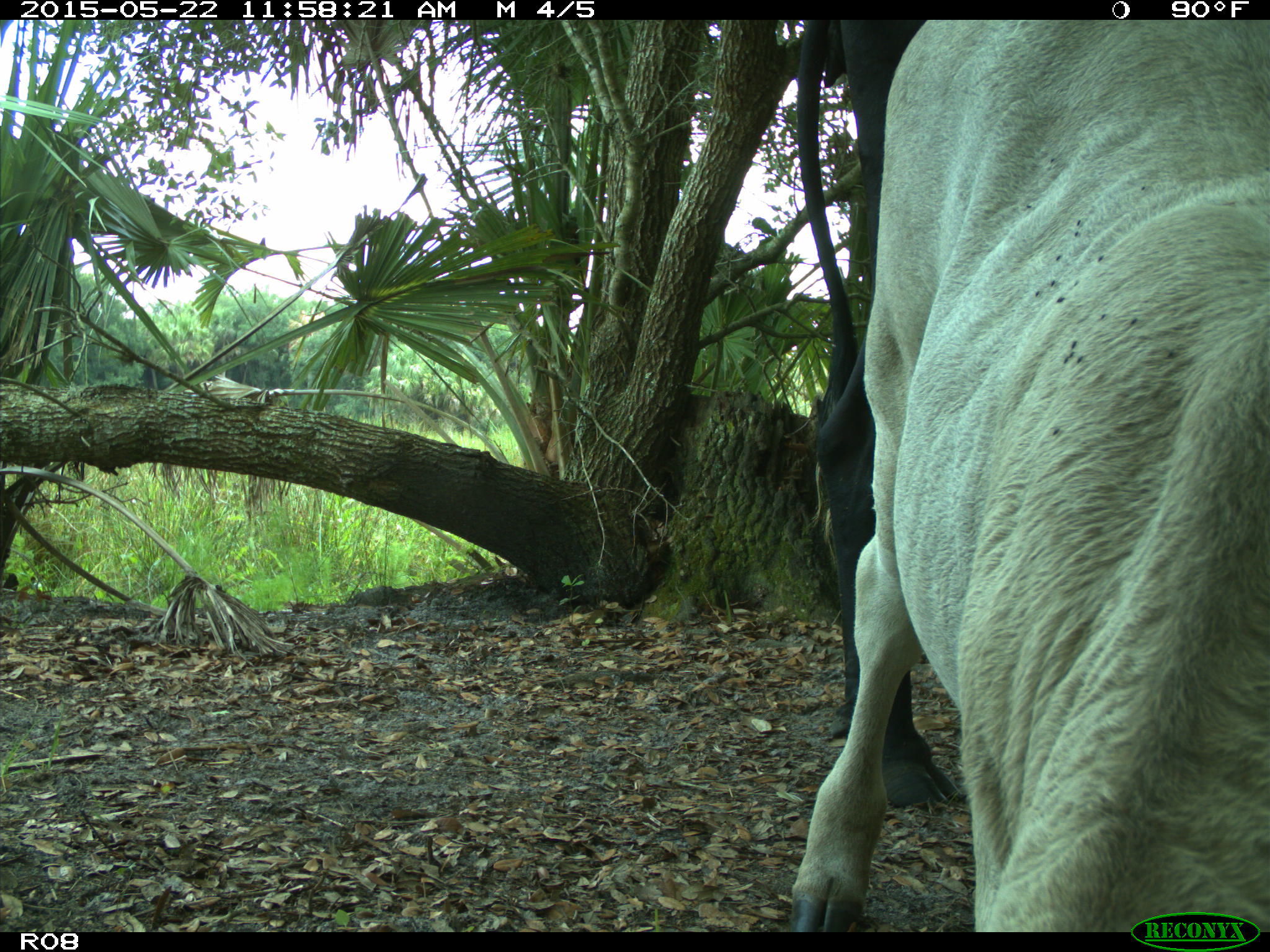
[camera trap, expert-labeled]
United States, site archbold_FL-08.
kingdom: Animalia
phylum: Chordata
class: Mammalia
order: Artiodactyla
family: Bovidae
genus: Bos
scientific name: Bos taurus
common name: domestic cow